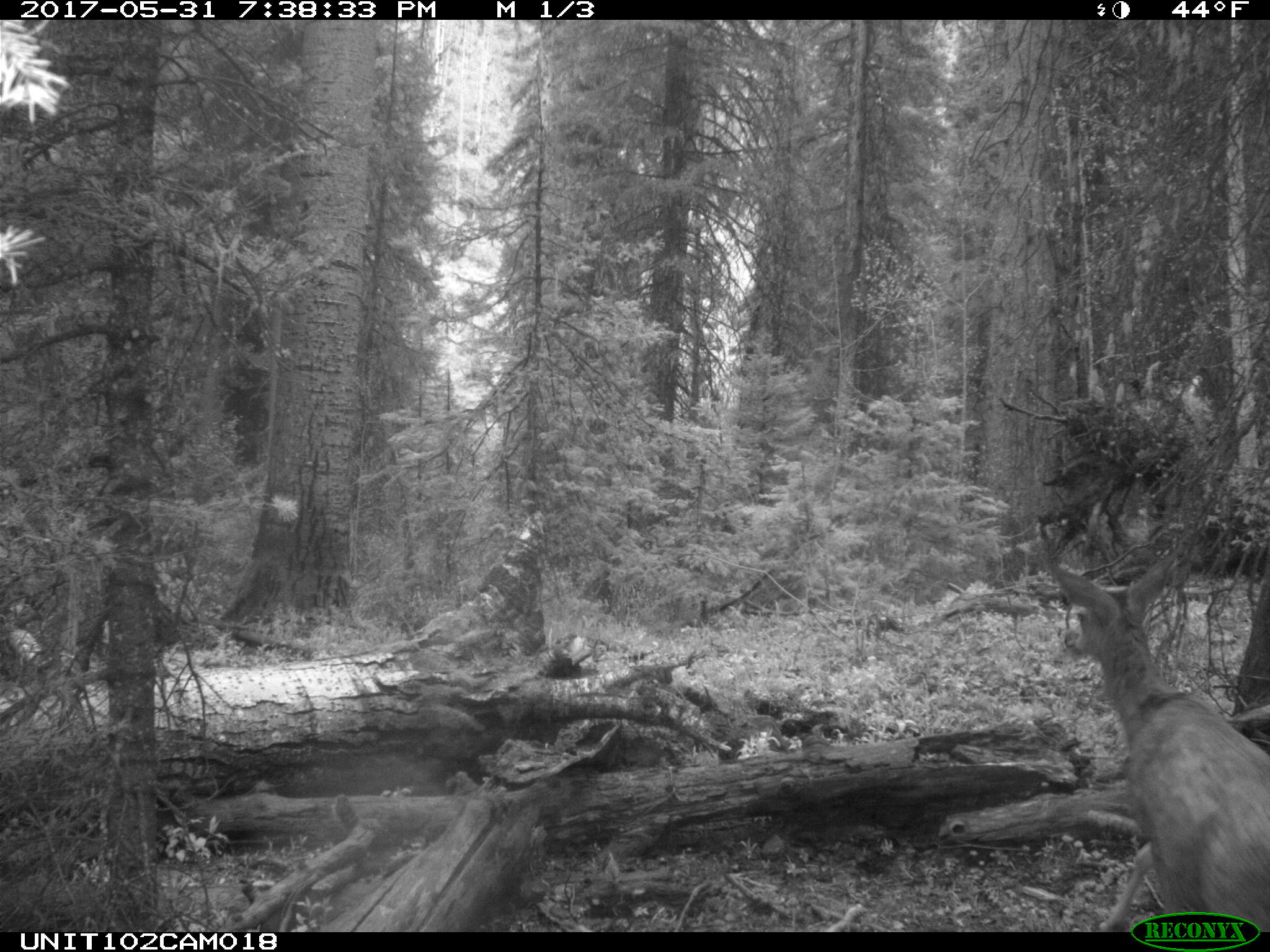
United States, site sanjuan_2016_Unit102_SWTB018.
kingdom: Animalia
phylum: Chordata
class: Mammalia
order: Artiodactyla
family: Cervidae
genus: Odocoileus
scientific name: Odocoileus hemionus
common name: mule deer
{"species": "Odocoileus hemionus (mule deer)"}